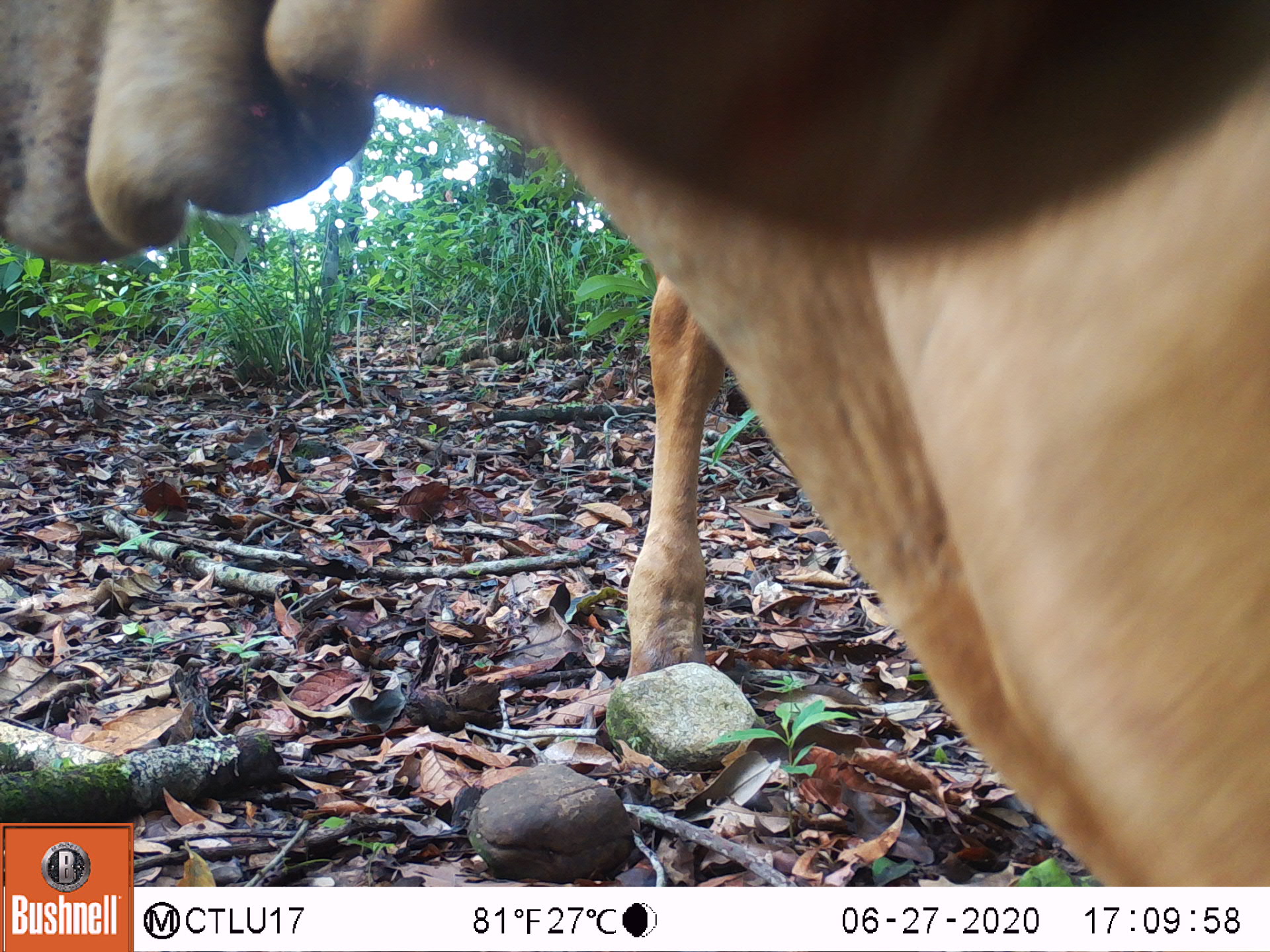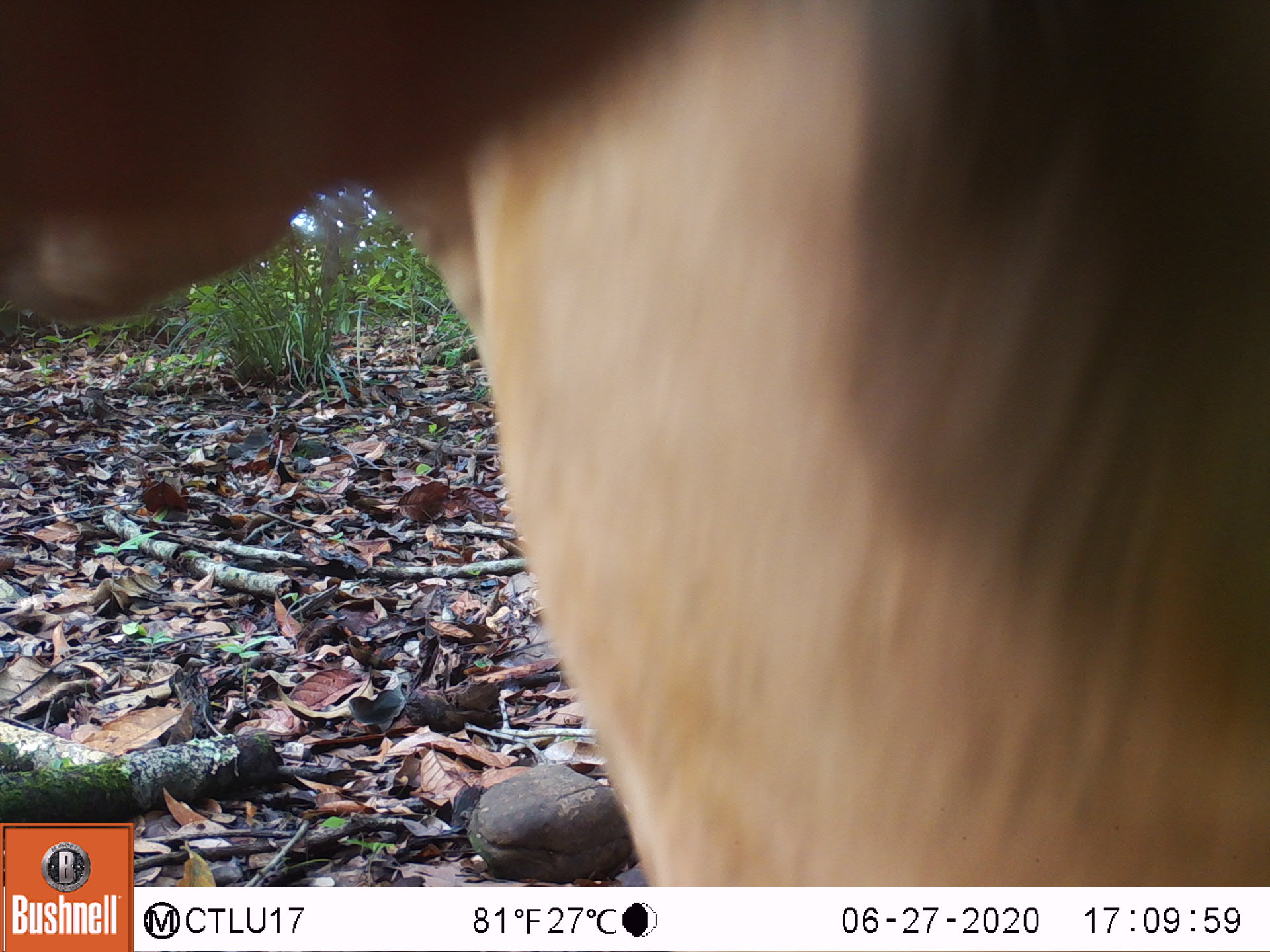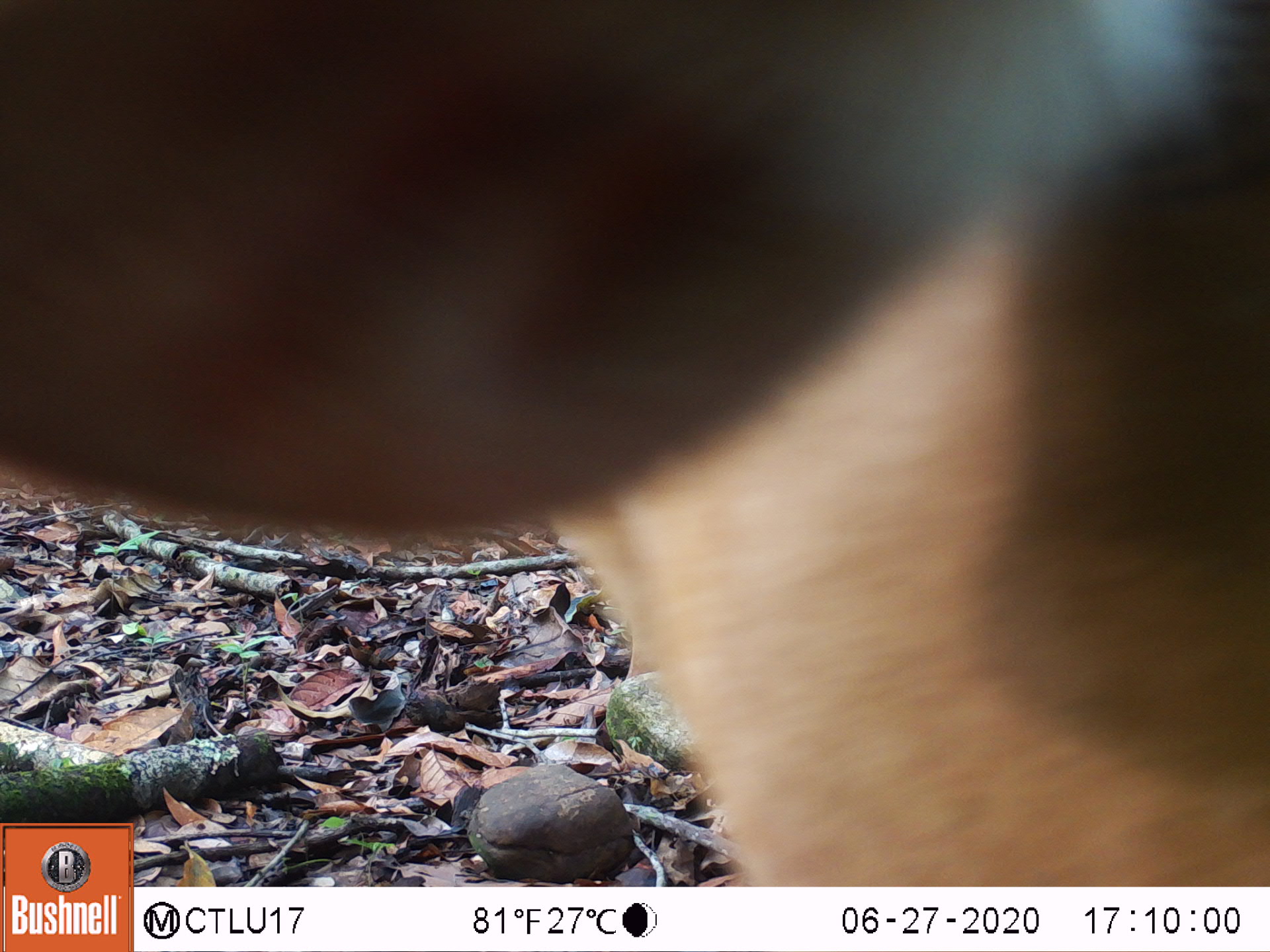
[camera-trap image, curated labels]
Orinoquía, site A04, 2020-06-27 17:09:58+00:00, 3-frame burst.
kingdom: Animalia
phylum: Chordata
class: Mammalia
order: Artiodactyla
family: Bovidae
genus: Bos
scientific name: Bos taurus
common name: cow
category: cattle